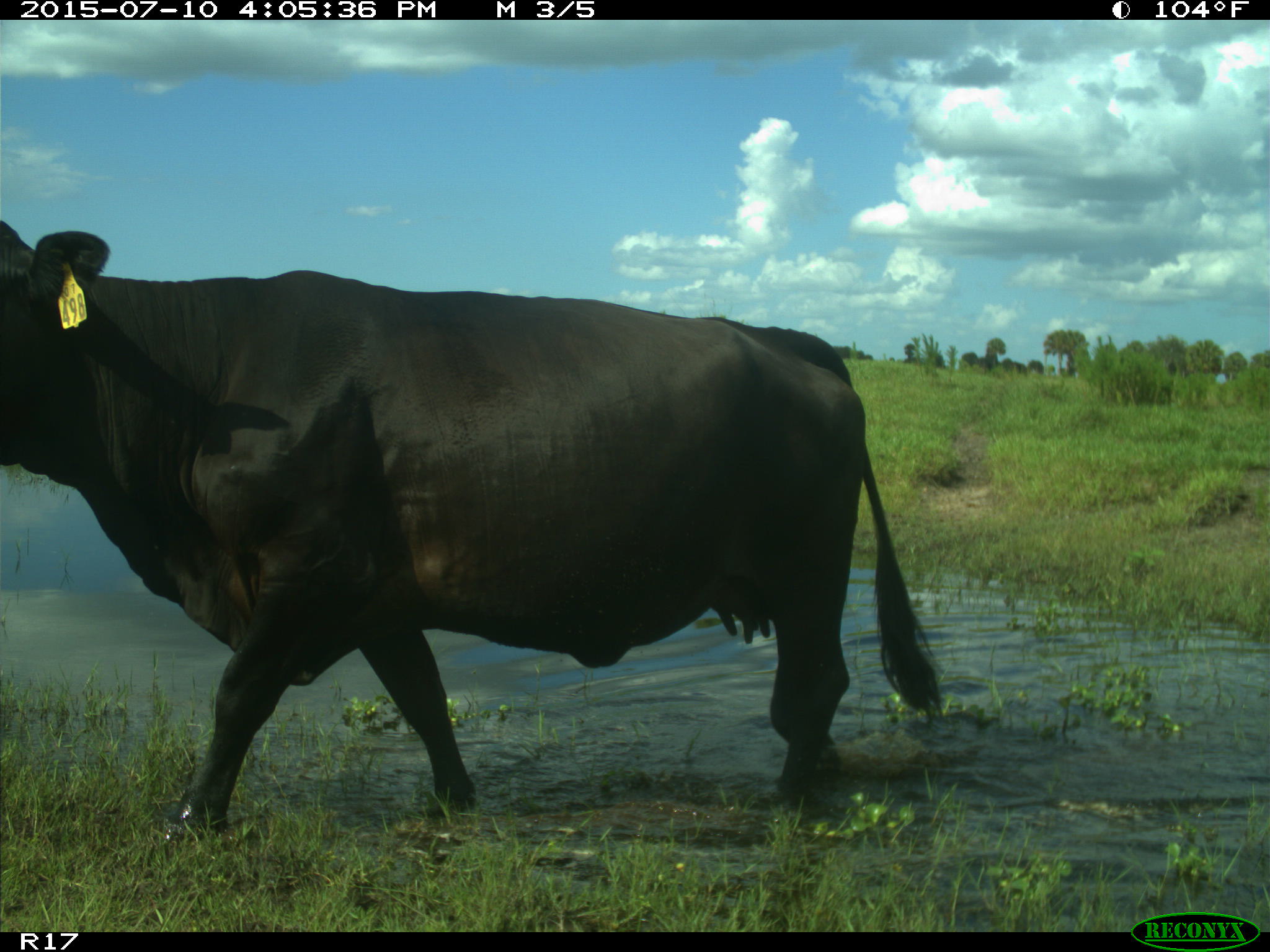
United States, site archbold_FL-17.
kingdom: Animalia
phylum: Chordata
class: Mammalia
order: Artiodactyla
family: Bovidae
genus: Bos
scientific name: Bos taurus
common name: domestic cow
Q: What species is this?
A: Bos taurus (domestic cow).